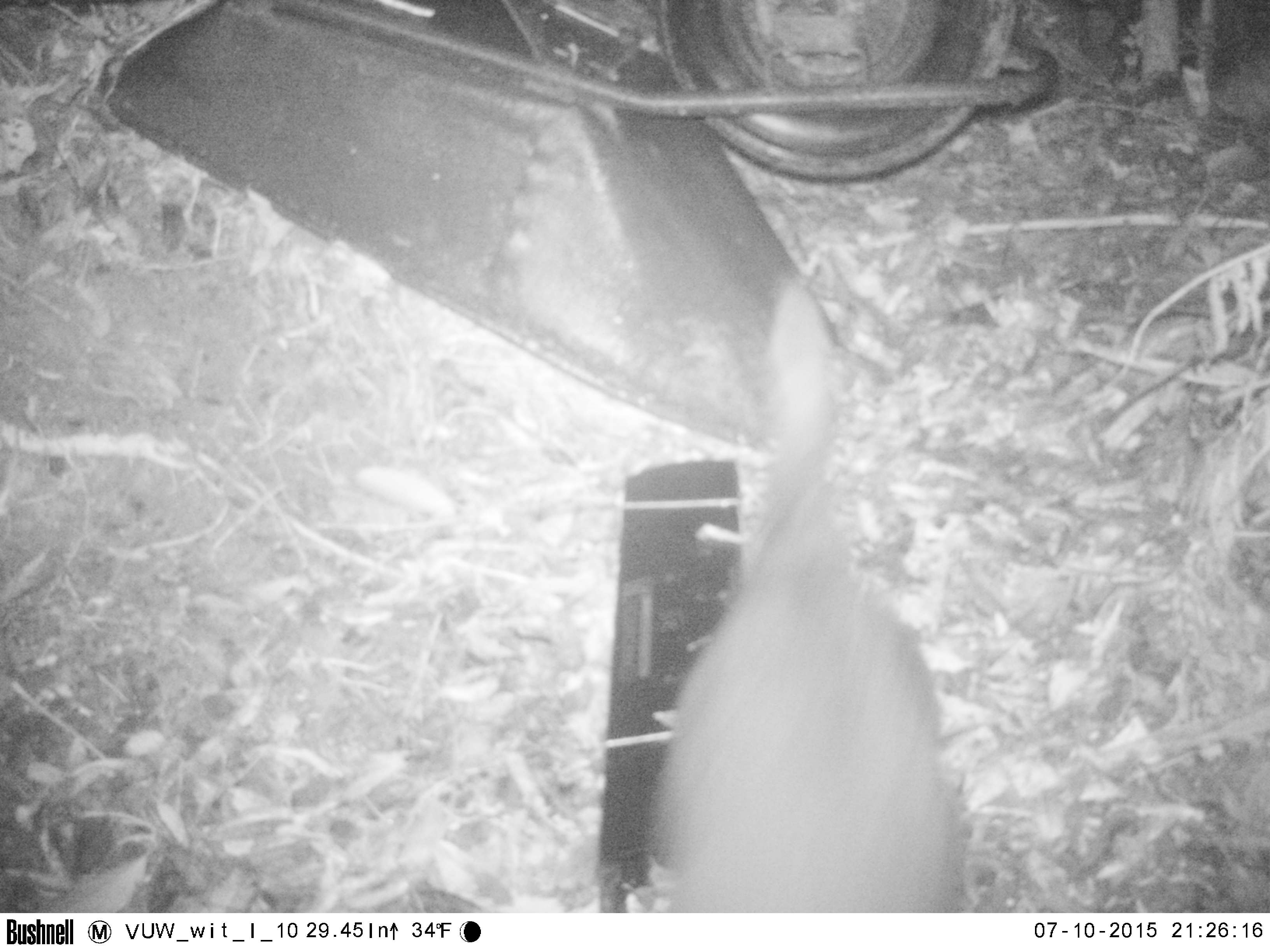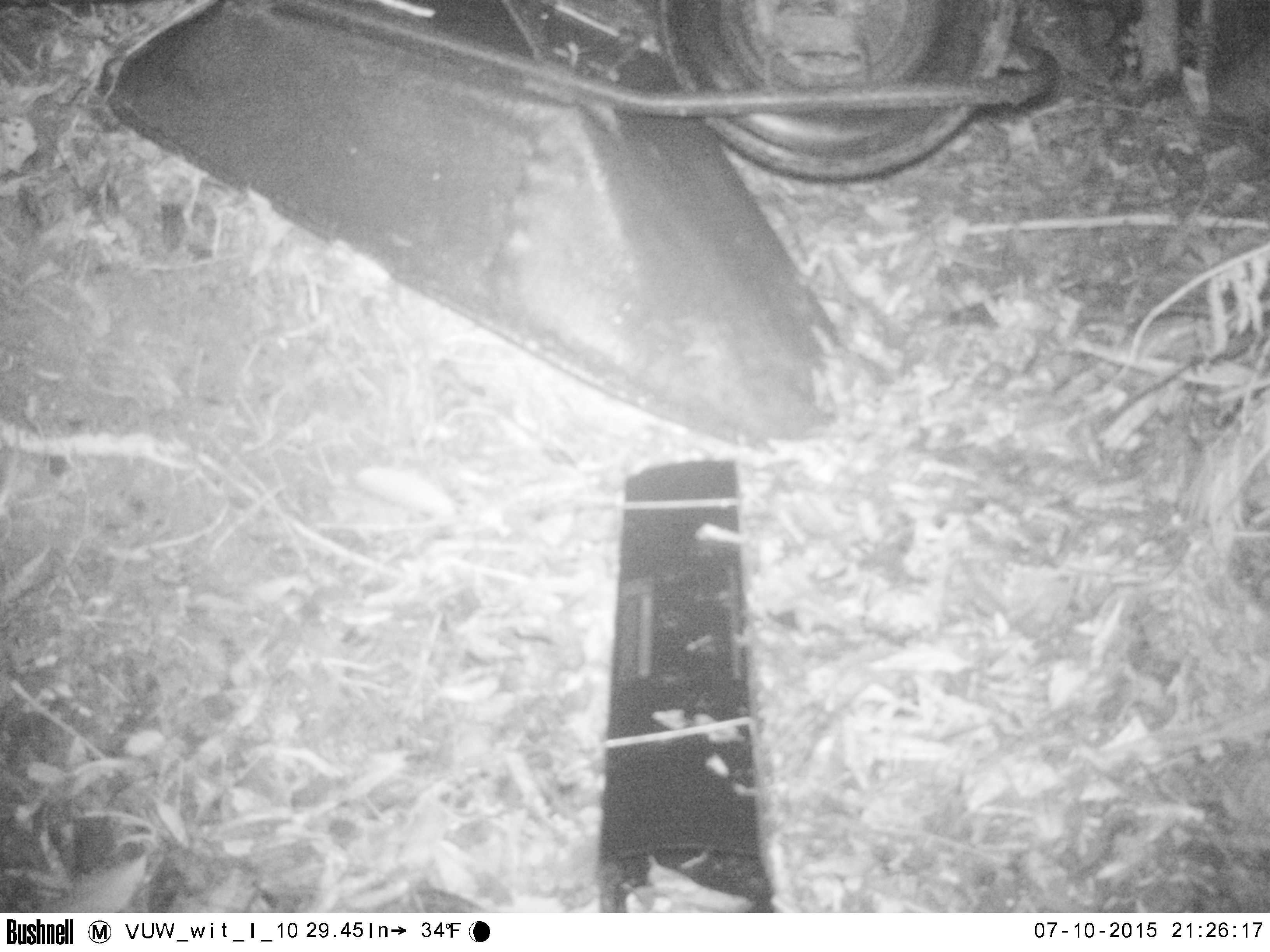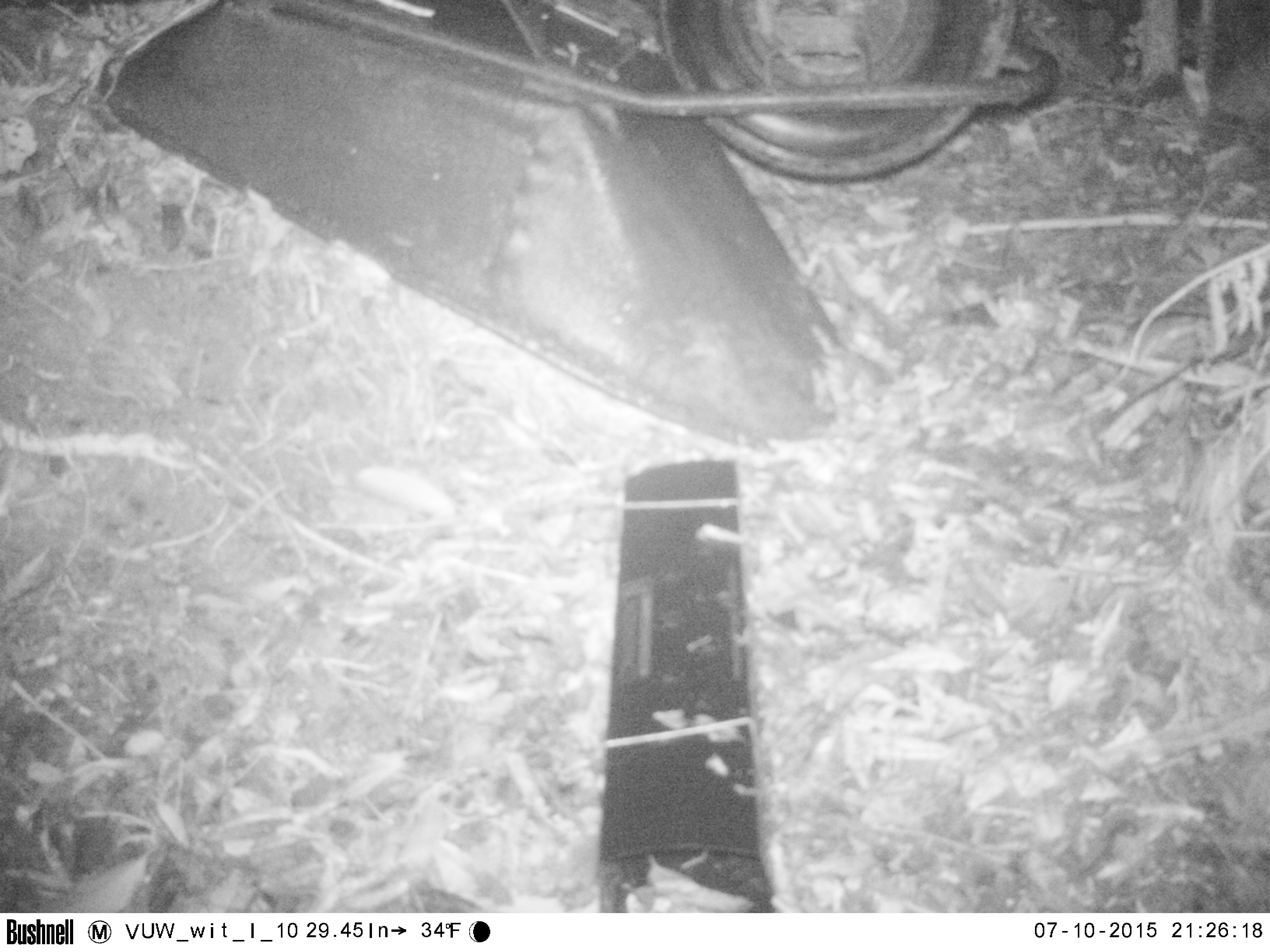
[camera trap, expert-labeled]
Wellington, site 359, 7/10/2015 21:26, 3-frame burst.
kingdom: Animalia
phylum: Chordata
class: Mammalia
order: Carnivora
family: Felidae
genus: Felis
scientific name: Felis catus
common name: cat